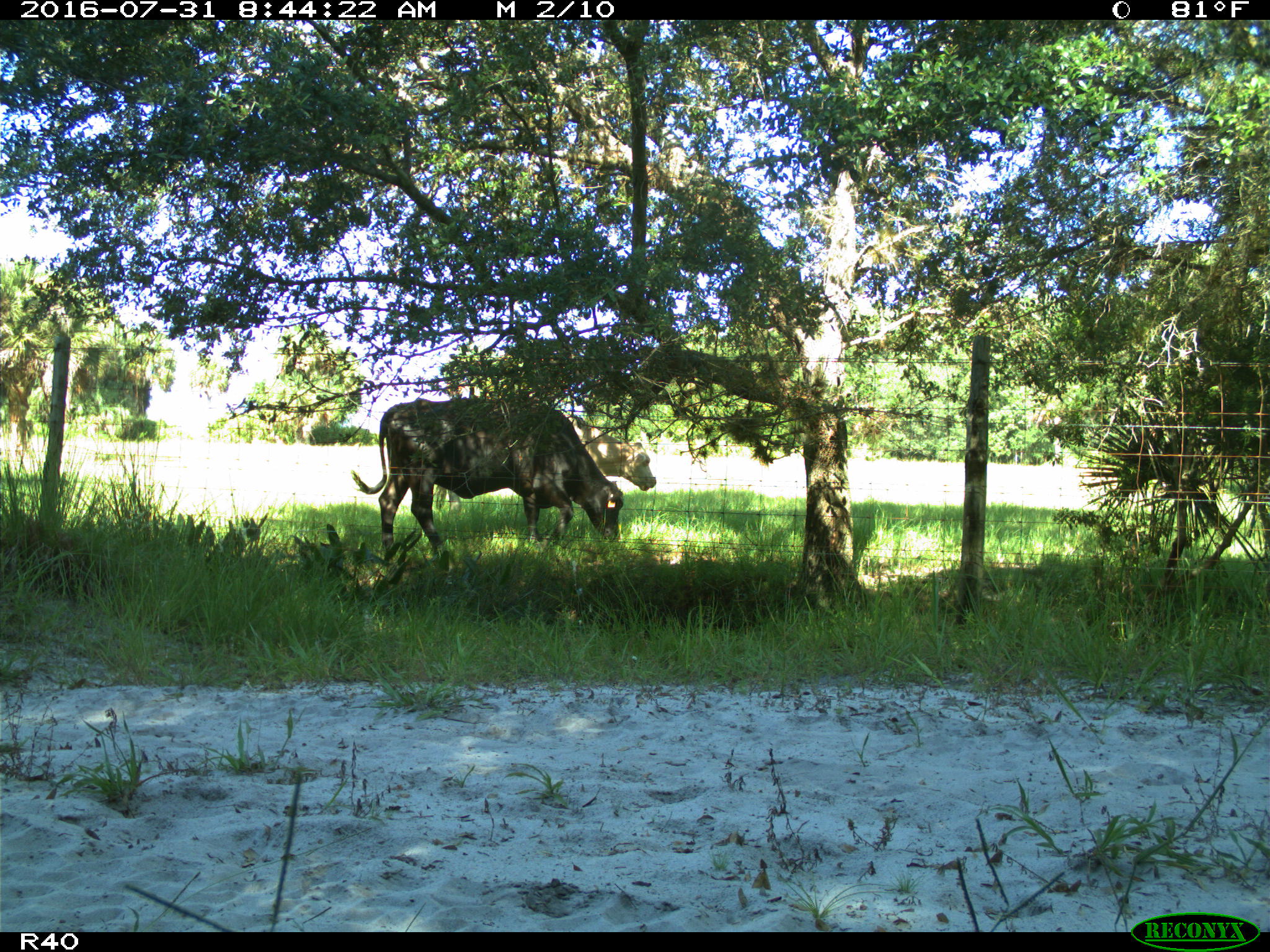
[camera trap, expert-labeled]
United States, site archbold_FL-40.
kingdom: Animalia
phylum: Chordata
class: Mammalia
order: Artiodactyla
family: Bovidae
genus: Bos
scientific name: Bos taurus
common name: domestic cow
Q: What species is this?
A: Bos taurus (domestic cow).